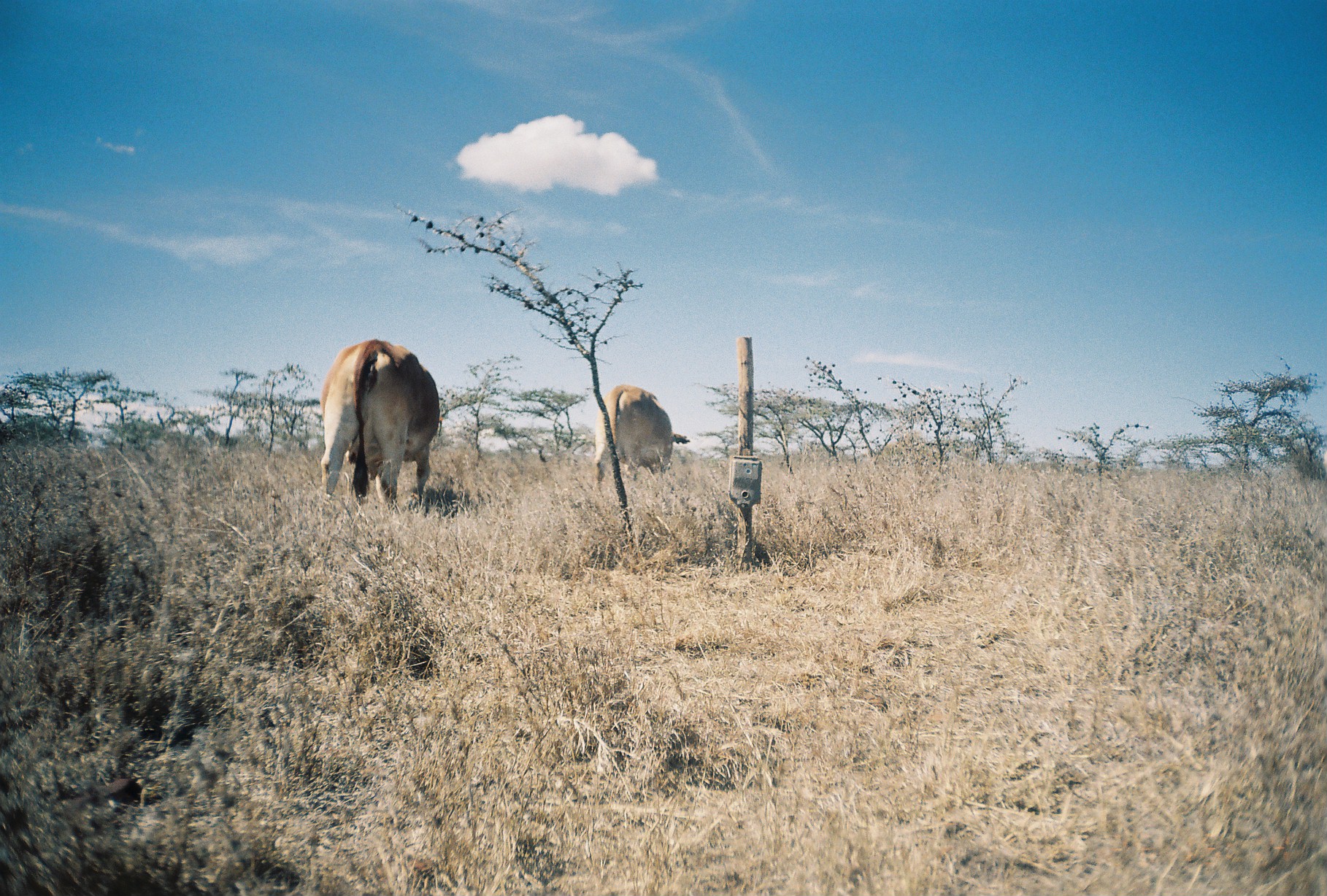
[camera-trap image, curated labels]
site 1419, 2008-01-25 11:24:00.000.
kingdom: Animalia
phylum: Chordata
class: Mammalia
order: Artiodactyla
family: Bovidae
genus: Bos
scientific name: Bos taurus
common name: domestic cattle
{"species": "Bos taurus (domestic cattle)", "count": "2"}